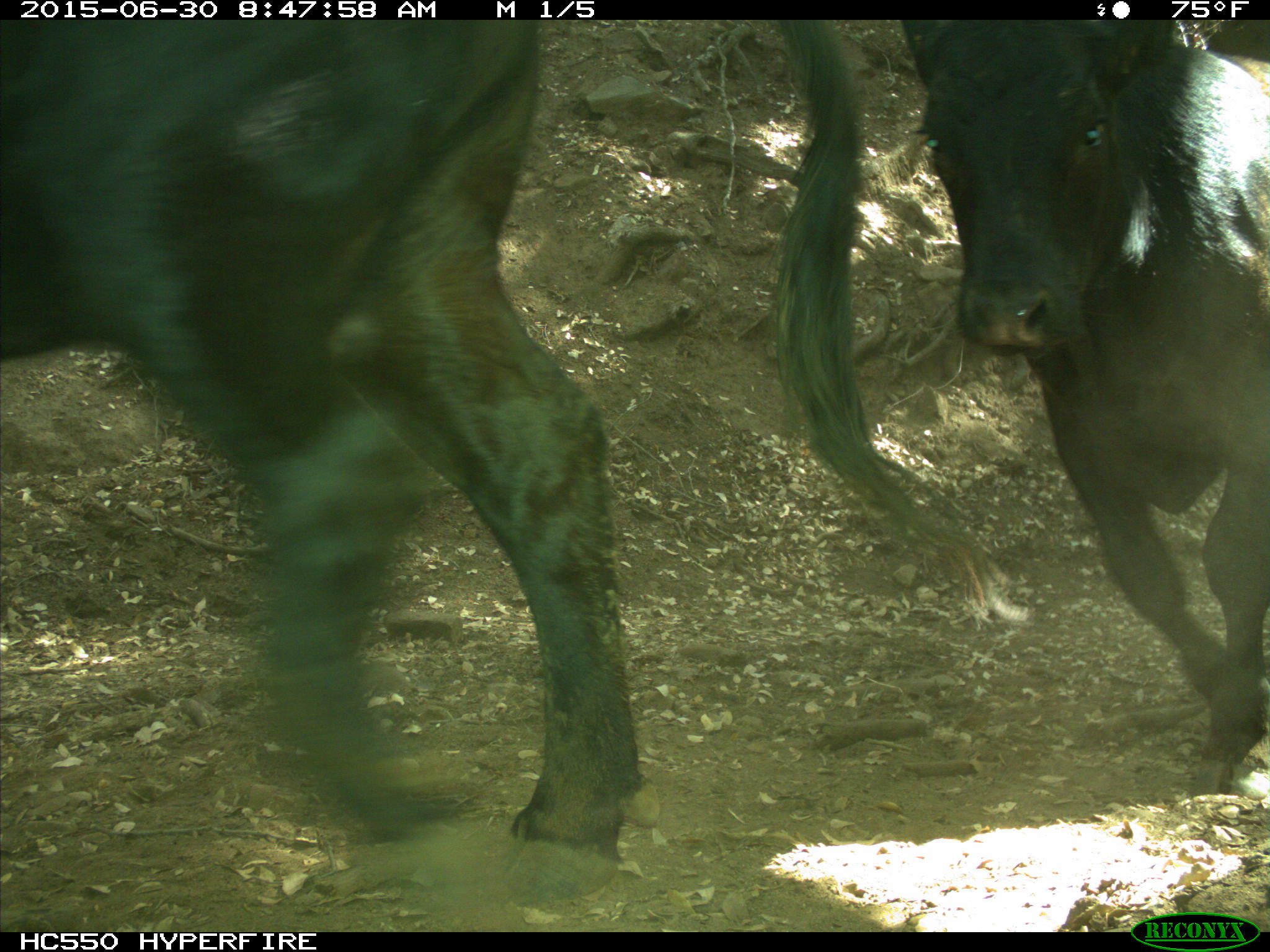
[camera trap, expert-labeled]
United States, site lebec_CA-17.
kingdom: Animalia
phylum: Chordata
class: Mammalia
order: Artiodactyla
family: Bovidae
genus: Bos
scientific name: Bos taurus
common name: domestic cow